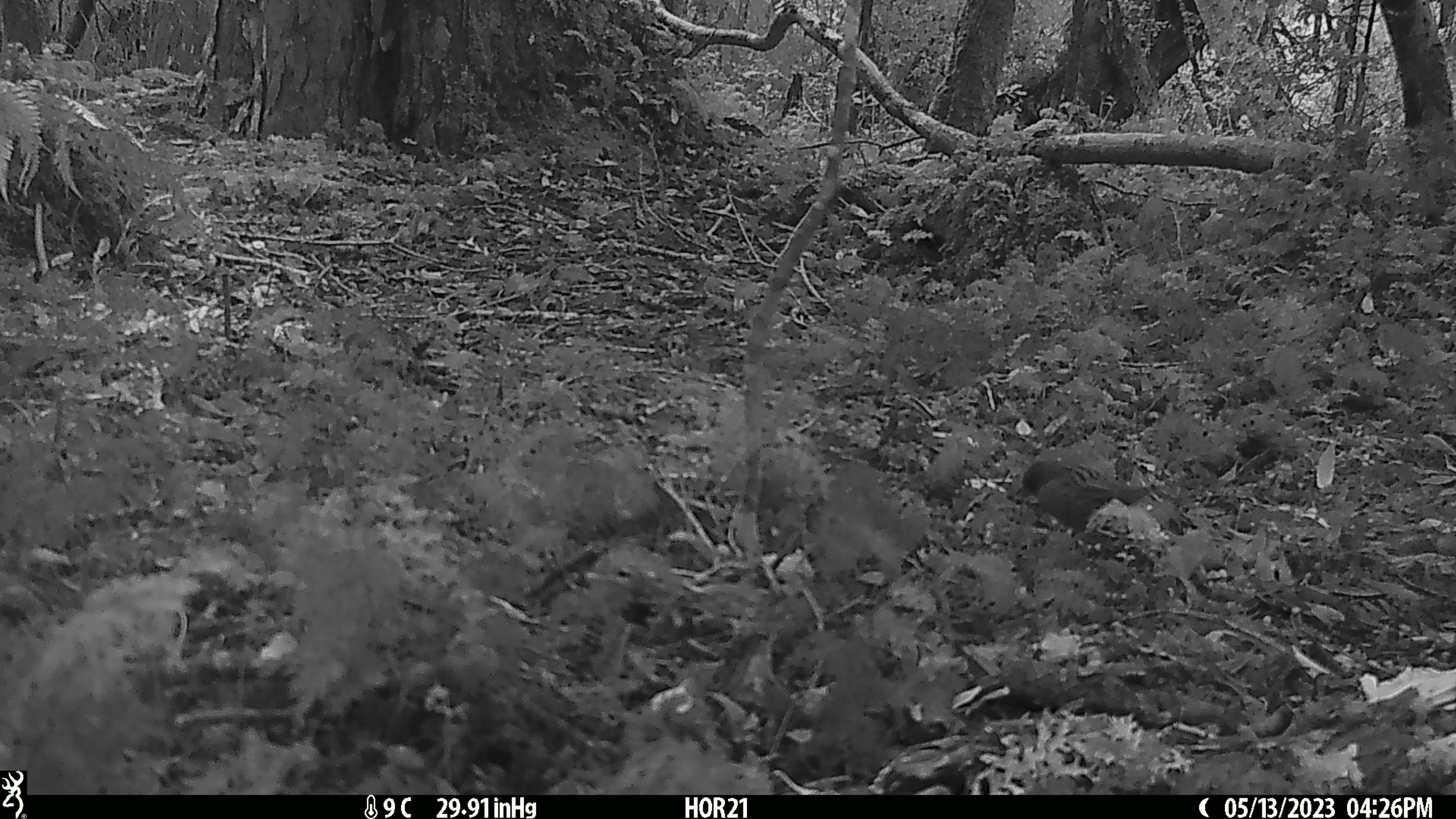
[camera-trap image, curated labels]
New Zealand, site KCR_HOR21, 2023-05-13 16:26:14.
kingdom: Animalia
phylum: Chordata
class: Aves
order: Passeriformes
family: Prunellidae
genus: Prunella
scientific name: Prunella modularis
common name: dunnock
Dunnock (Prunella modularis).